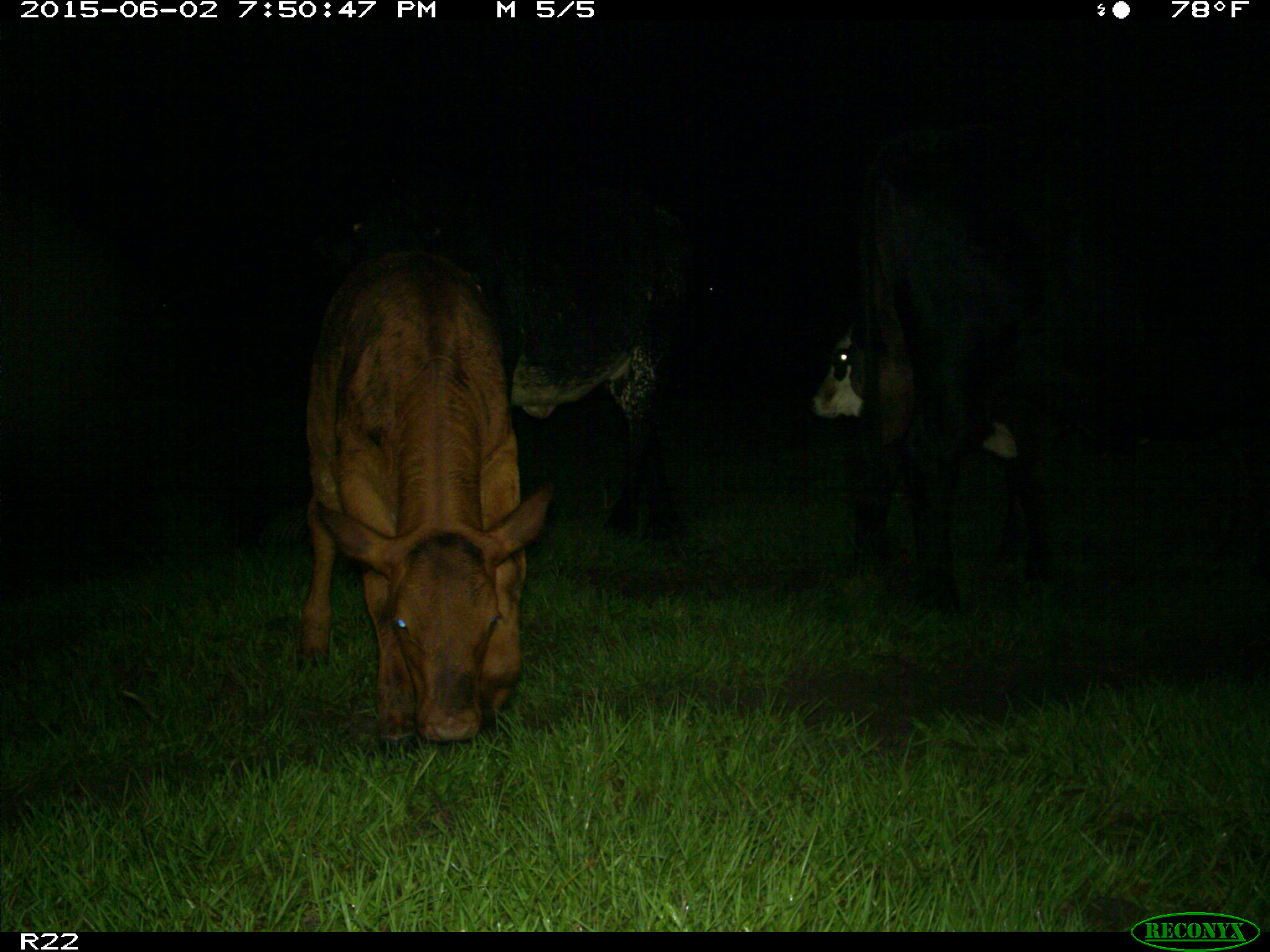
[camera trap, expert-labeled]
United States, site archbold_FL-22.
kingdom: Animalia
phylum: Chordata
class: Mammalia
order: Artiodactyla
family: Bovidae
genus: Bos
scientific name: Bos taurus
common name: domestic cow